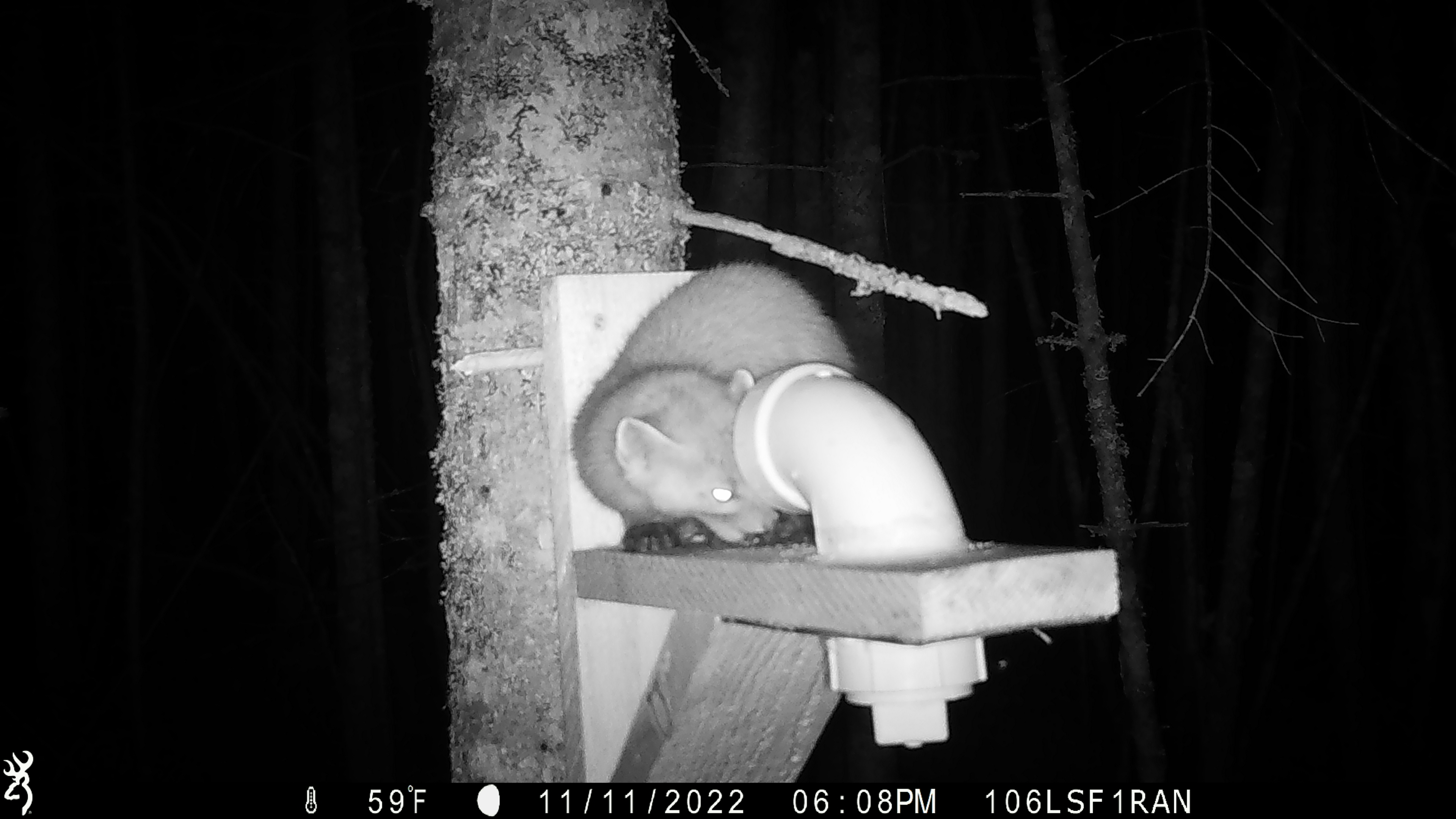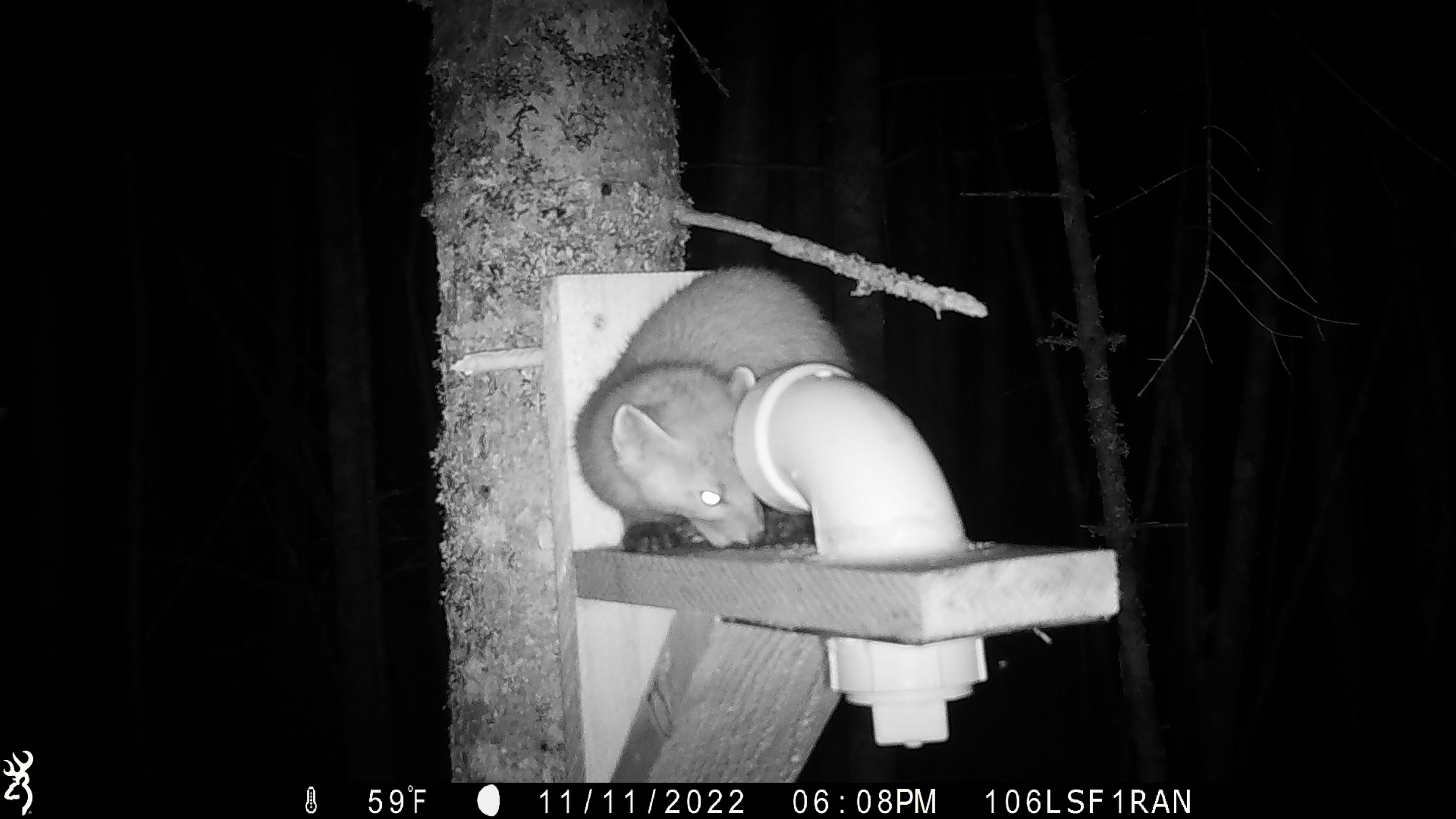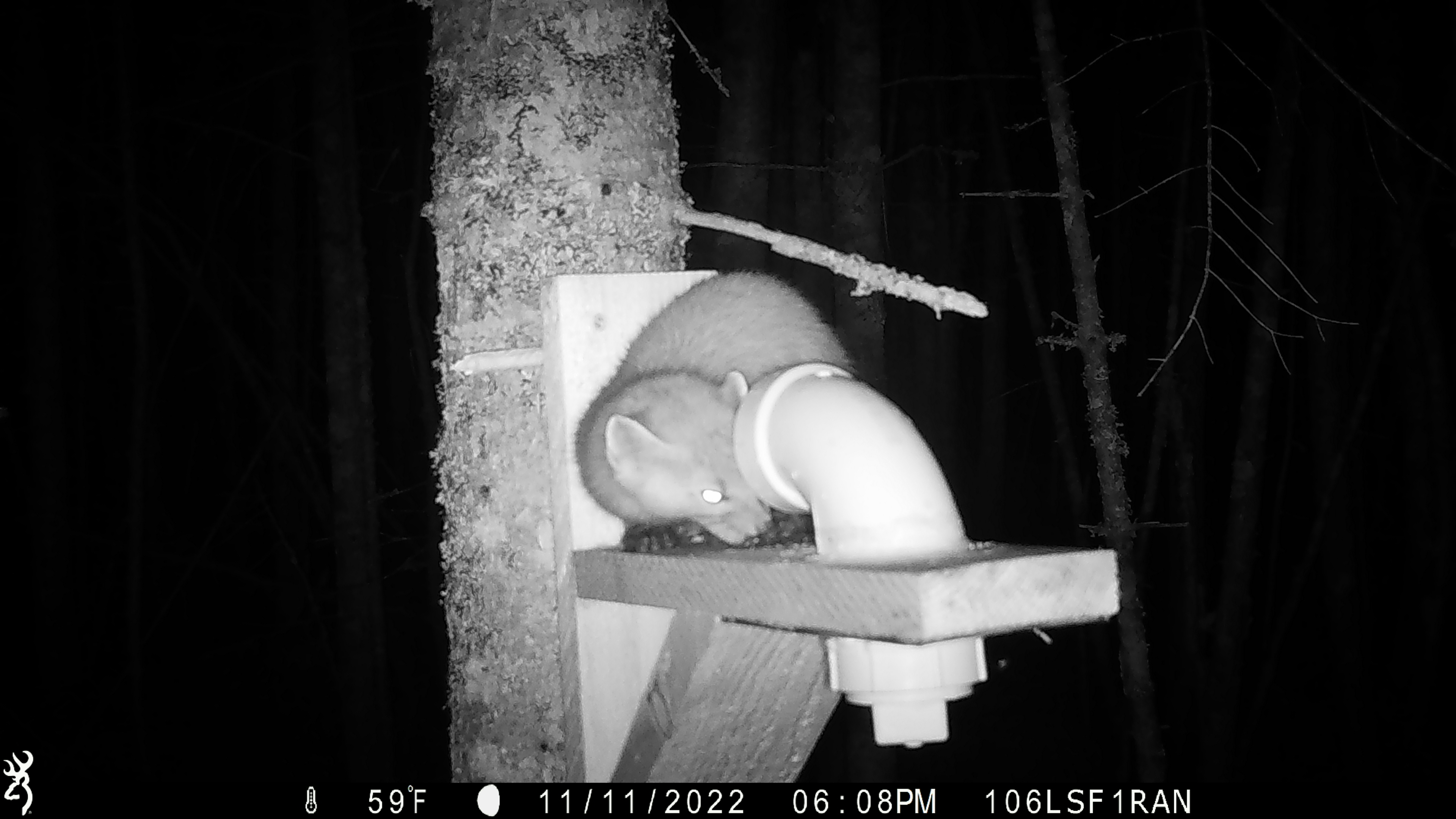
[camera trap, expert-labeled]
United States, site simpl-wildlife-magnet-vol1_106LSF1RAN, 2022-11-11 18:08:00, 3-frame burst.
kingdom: Animalia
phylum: Chordata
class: Mammalia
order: Carnivora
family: Mustelidae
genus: Martes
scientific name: Martes americana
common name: american marten